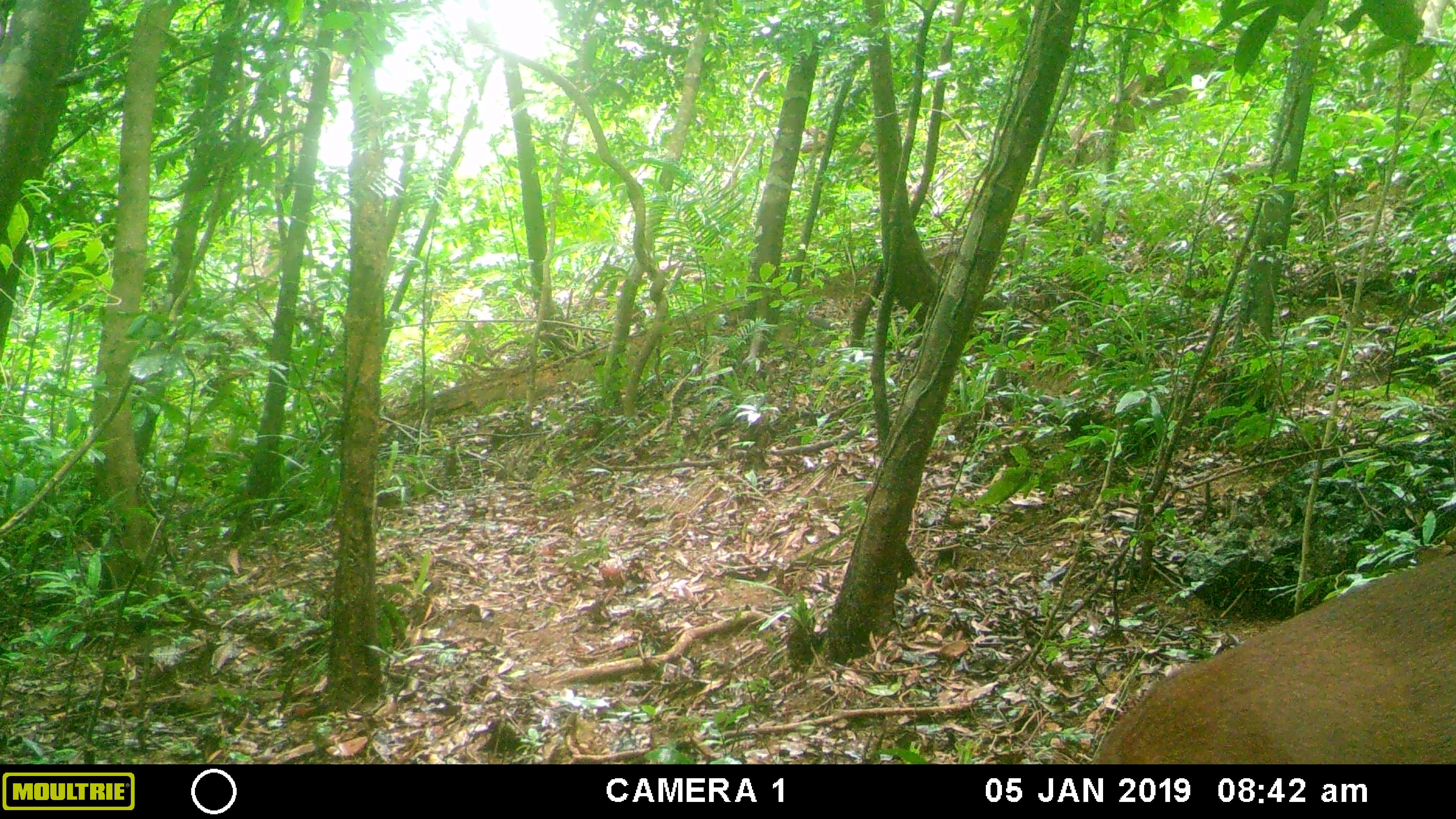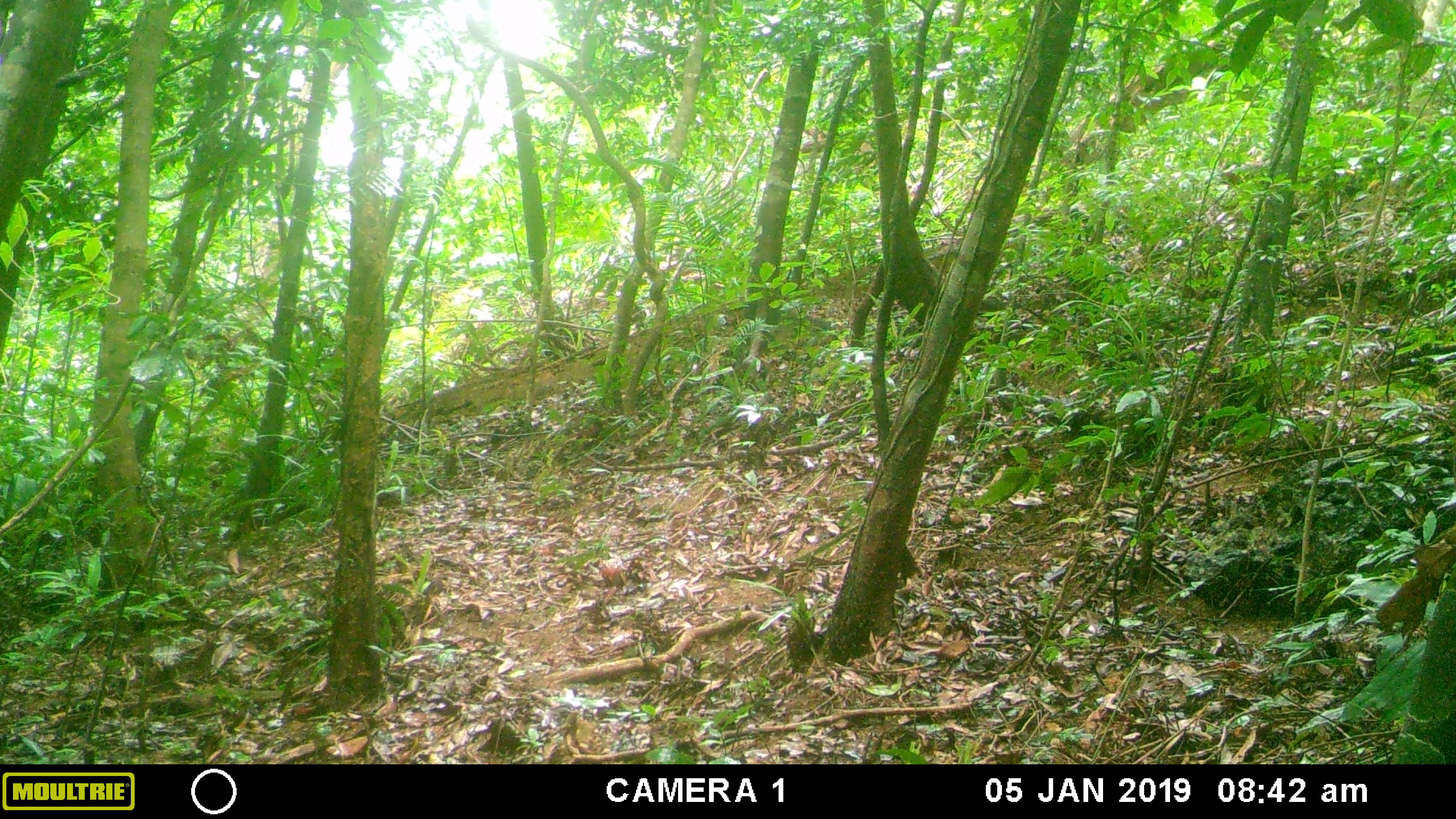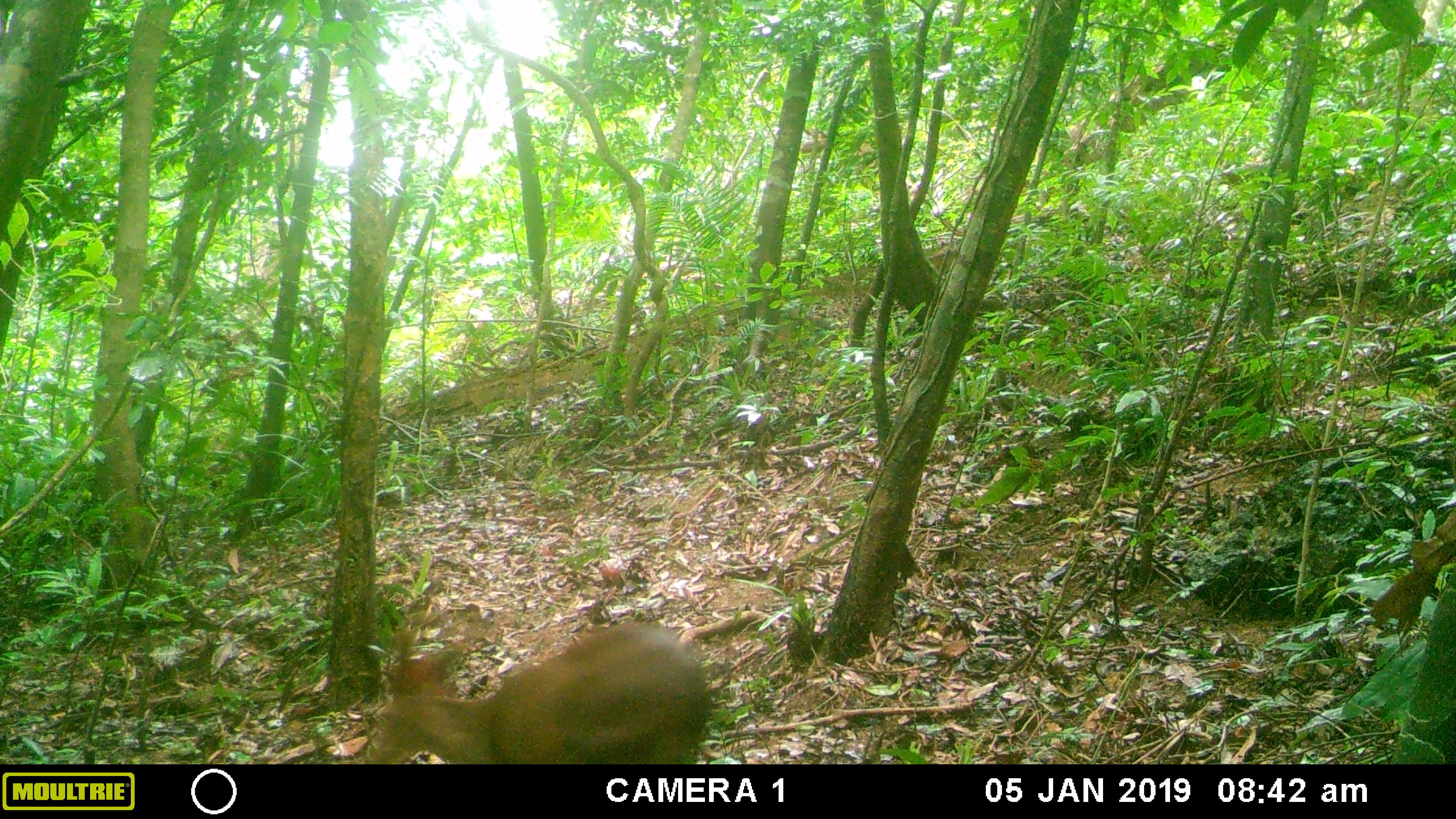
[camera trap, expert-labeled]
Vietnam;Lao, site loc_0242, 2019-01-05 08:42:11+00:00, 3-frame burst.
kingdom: Animalia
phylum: Chordata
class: Mammalia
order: Artiodactyla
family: Cervidae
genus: Muntiacus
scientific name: Muntiacus vuquangensis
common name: large-antlered muntjac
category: large antlered muntjac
Large antlered muntjac (large-antlered muntjac) (Muntiacus vuquangensis). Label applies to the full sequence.